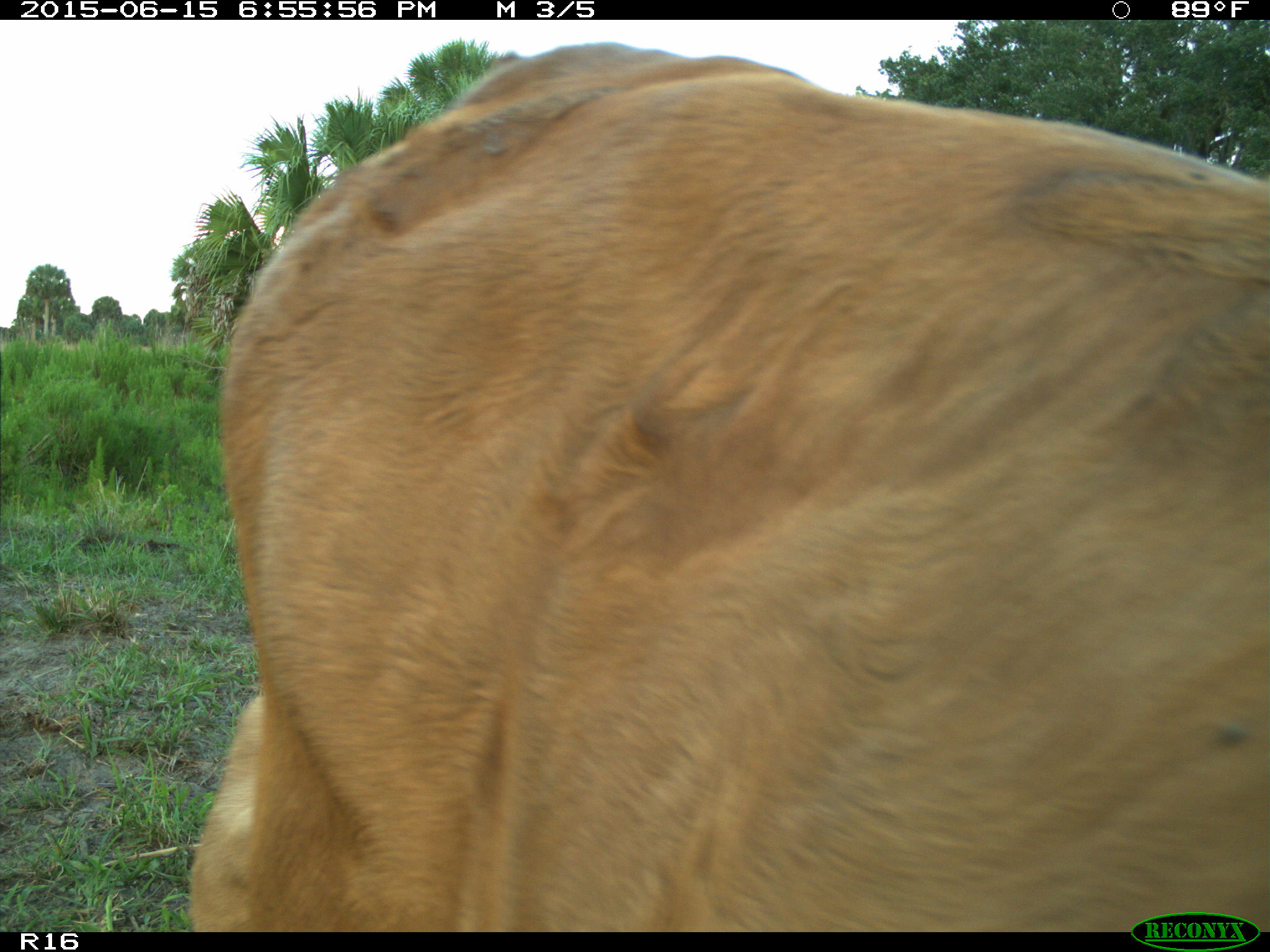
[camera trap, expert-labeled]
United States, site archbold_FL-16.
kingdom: Animalia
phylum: Chordata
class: Mammalia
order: Artiodactyla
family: Bovidae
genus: Bos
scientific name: Bos taurus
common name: domestic cow